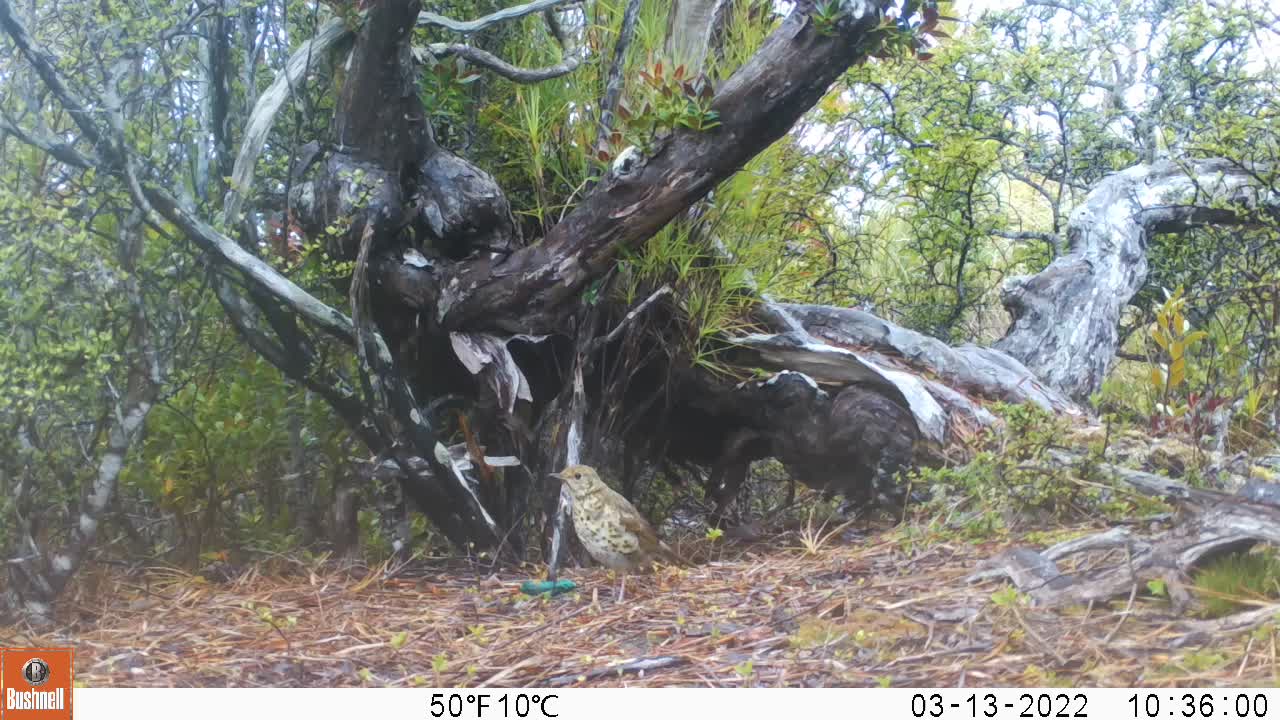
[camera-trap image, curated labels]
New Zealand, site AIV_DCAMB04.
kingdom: Animalia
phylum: Chordata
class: Aves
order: Passeriformes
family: Turdidae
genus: Turdus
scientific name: Turdus philomelos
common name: song thrush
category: thrush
Thrush (song thrush) (Turdus philomelos).